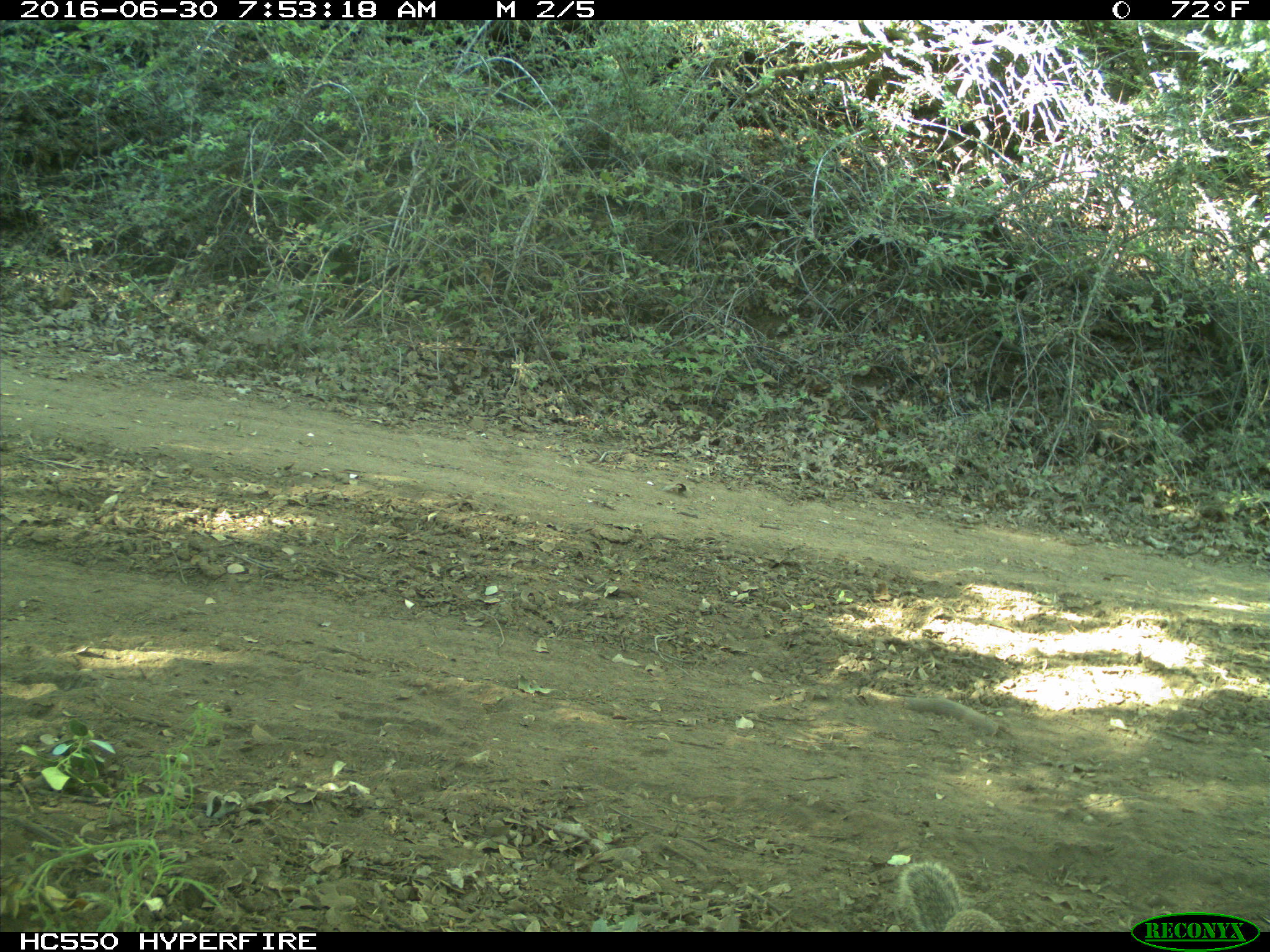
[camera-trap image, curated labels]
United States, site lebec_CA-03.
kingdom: Animalia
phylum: Chordata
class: Mammalia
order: Rodentia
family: Sciuridae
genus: Otospermophilus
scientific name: Otospermophilus beecheyi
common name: california ground squirrel